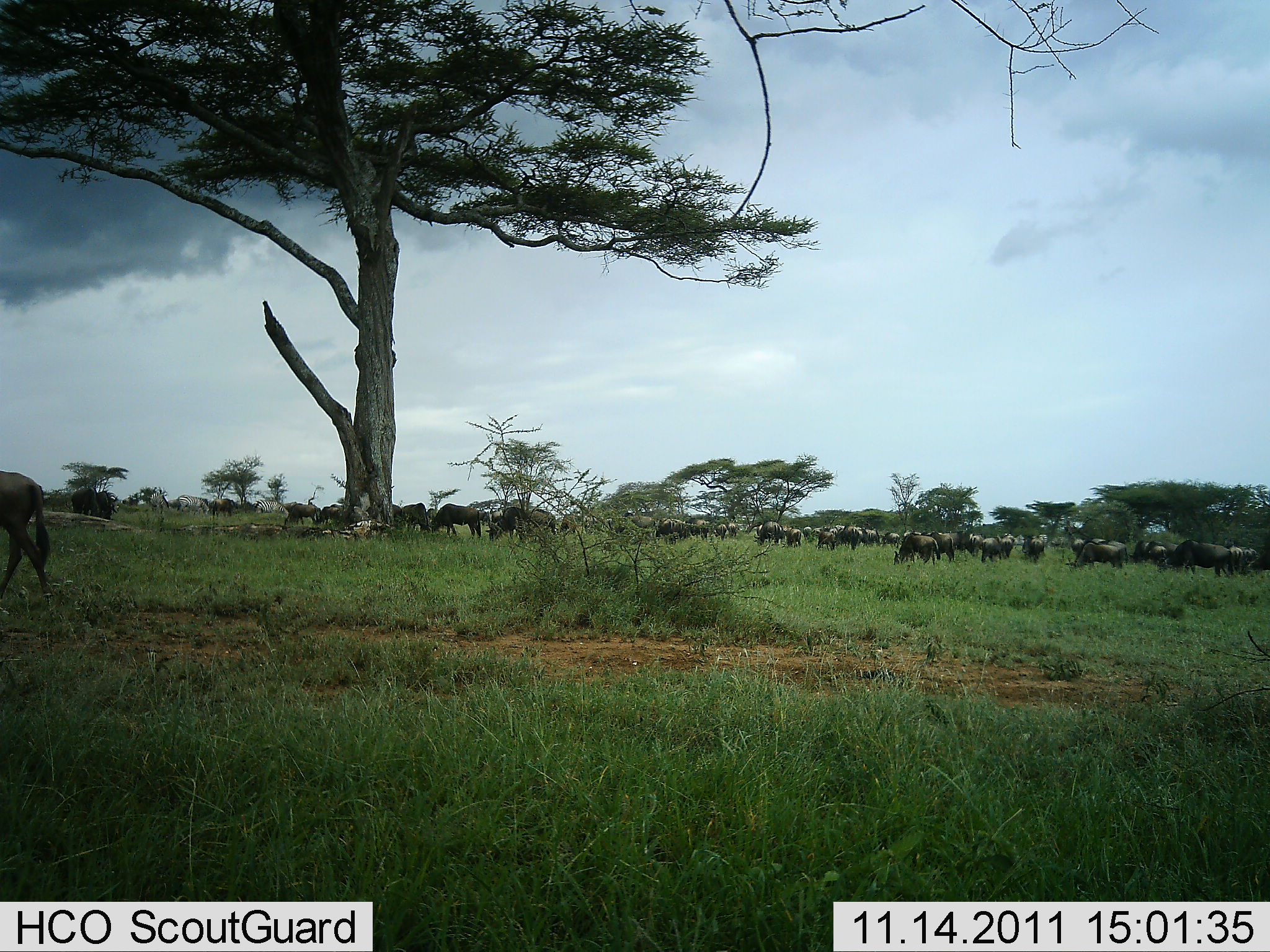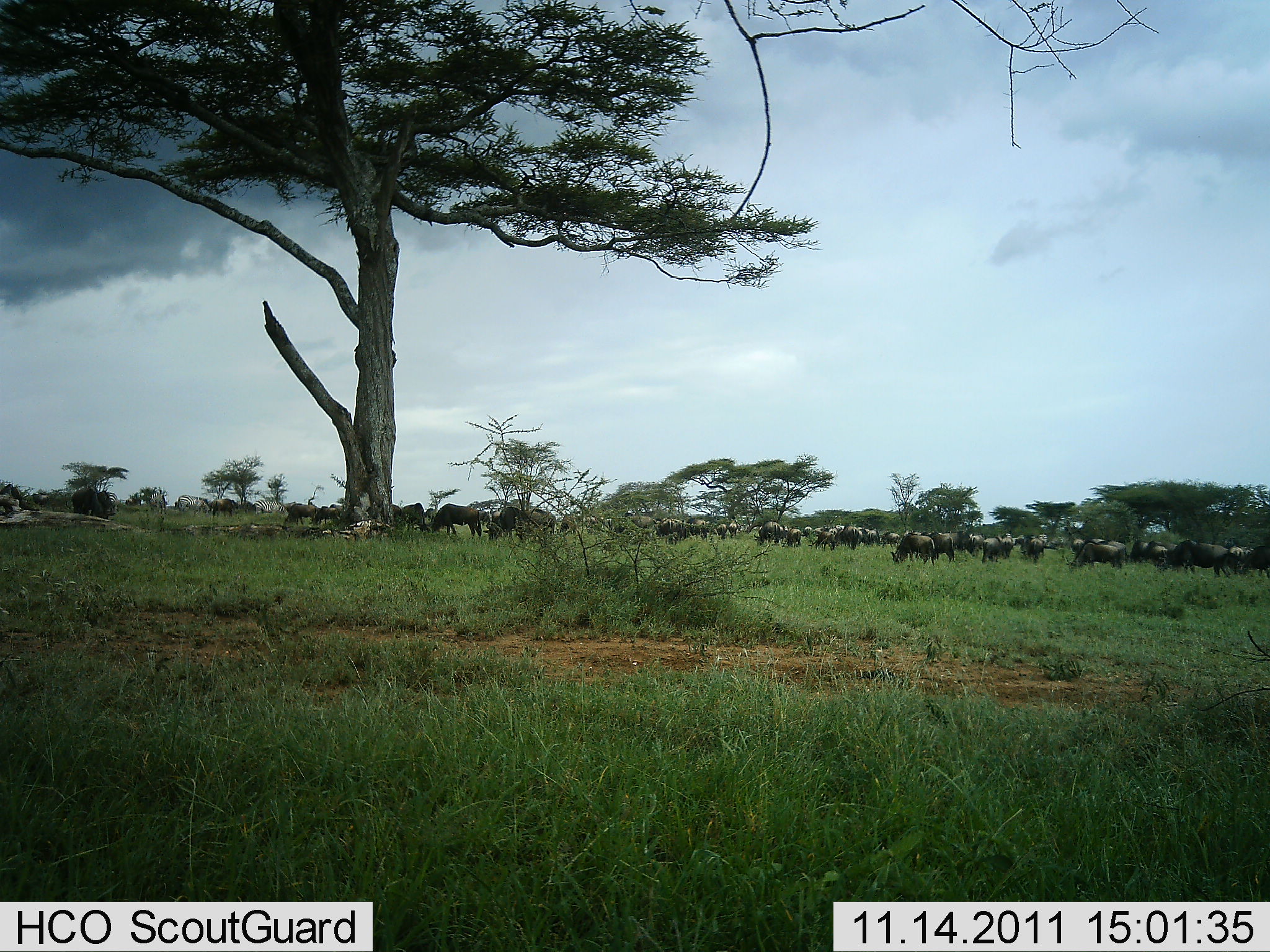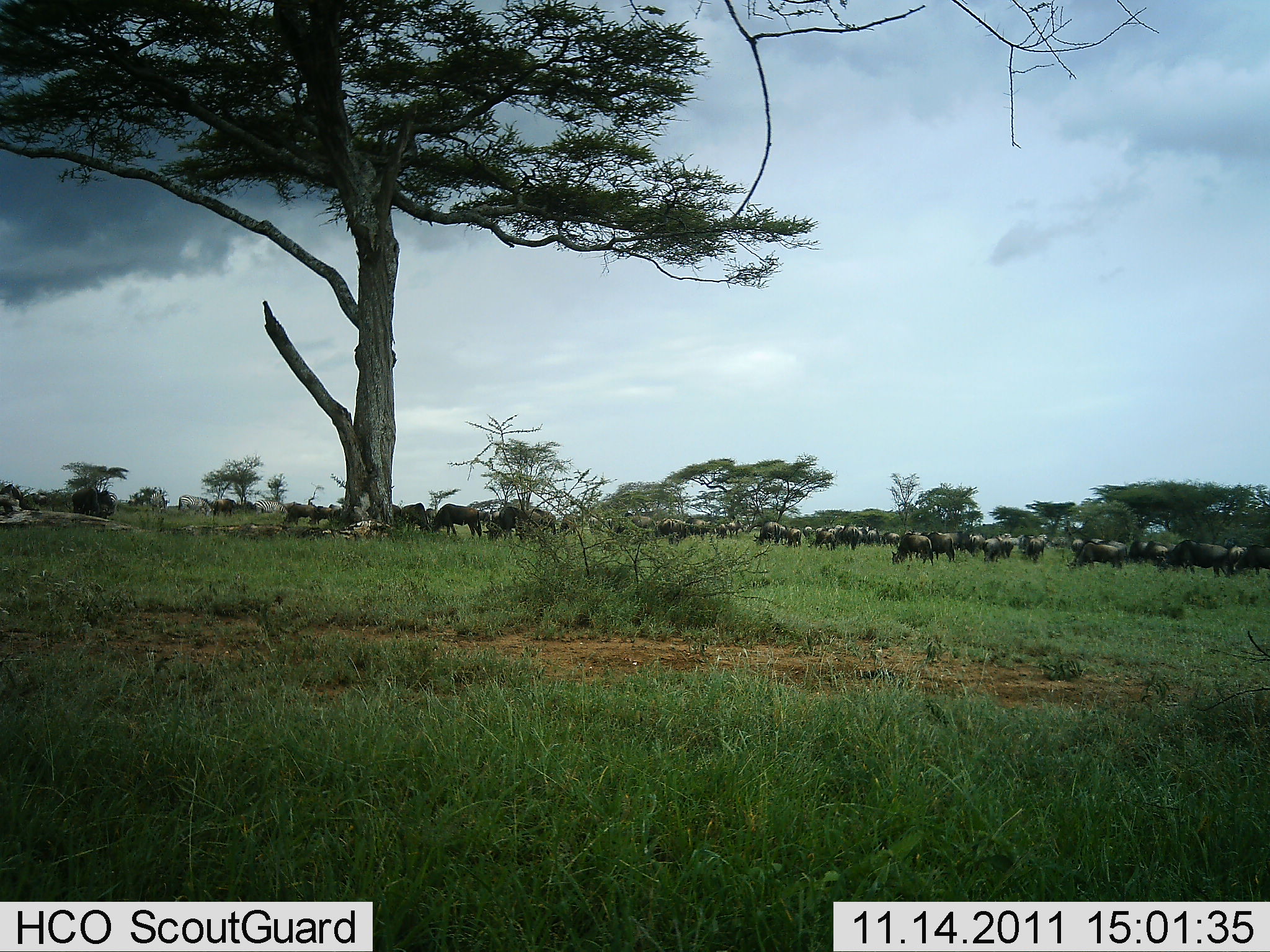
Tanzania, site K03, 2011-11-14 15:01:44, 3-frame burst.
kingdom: Animalia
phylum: Chordata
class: Mammalia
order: Artiodactyla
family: Bovidae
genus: Connochaetes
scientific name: Connochaetes taurinus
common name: blue wildebeest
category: wildebeest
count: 51+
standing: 50%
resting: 0%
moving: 58%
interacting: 8%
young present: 0%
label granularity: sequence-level